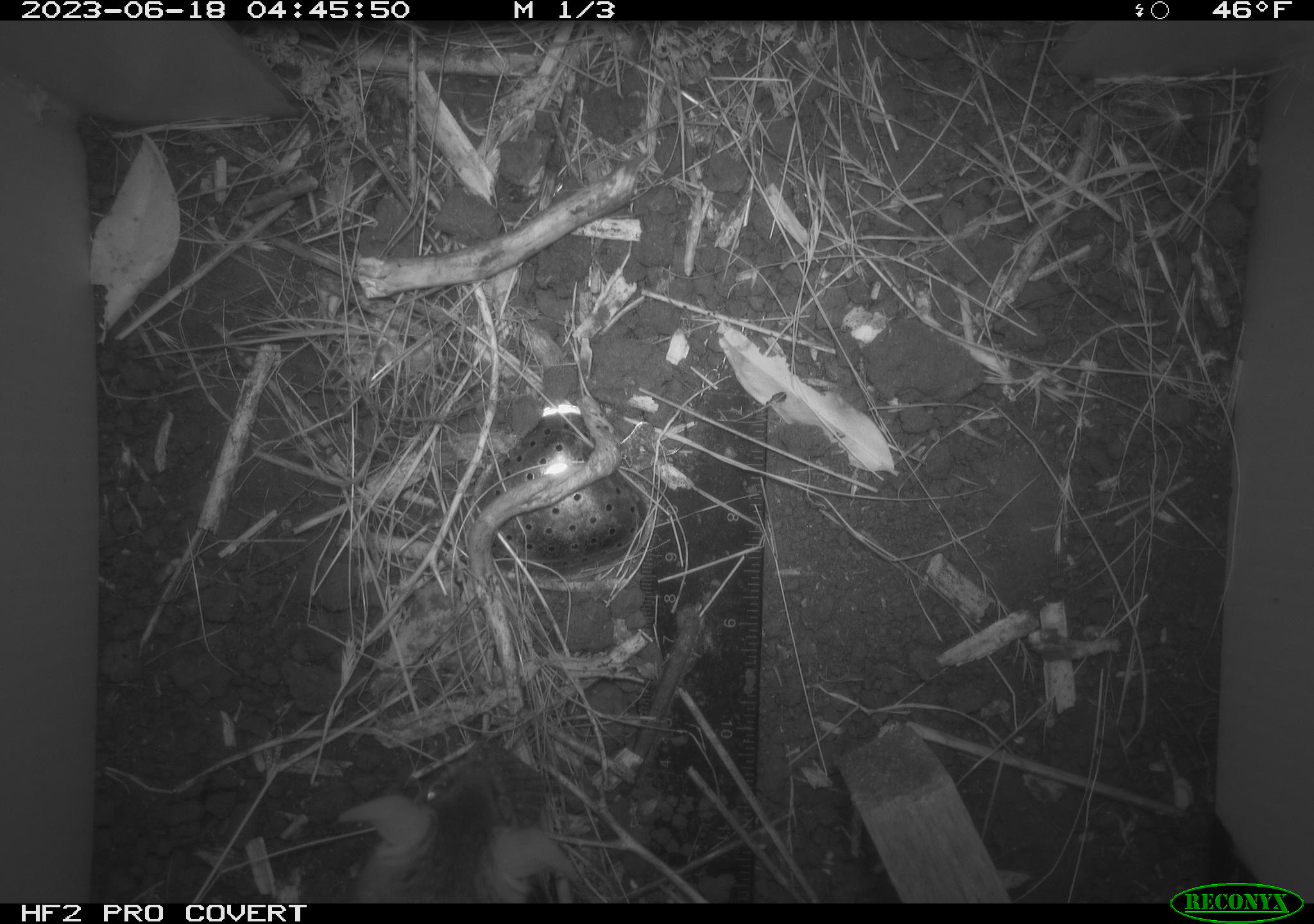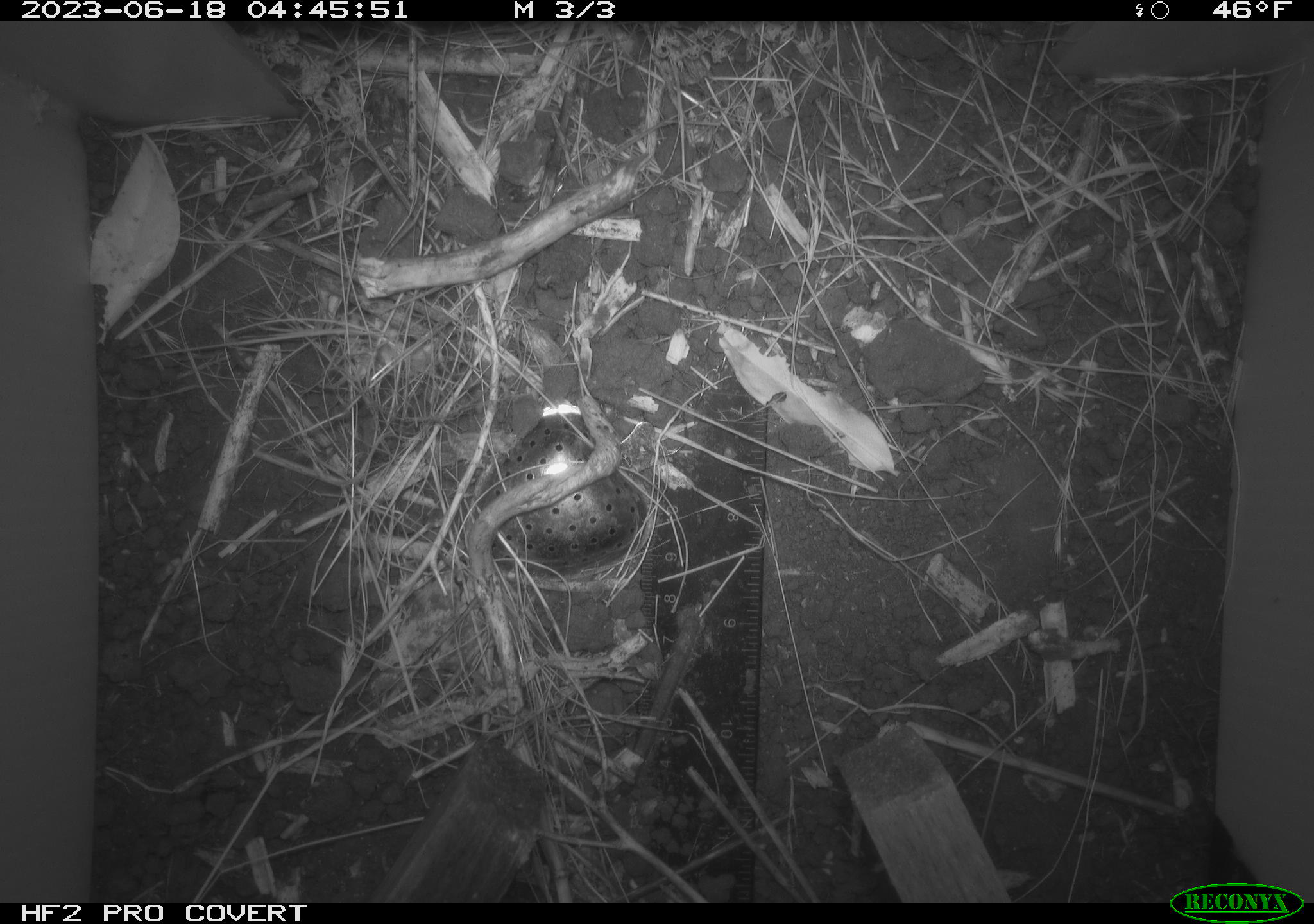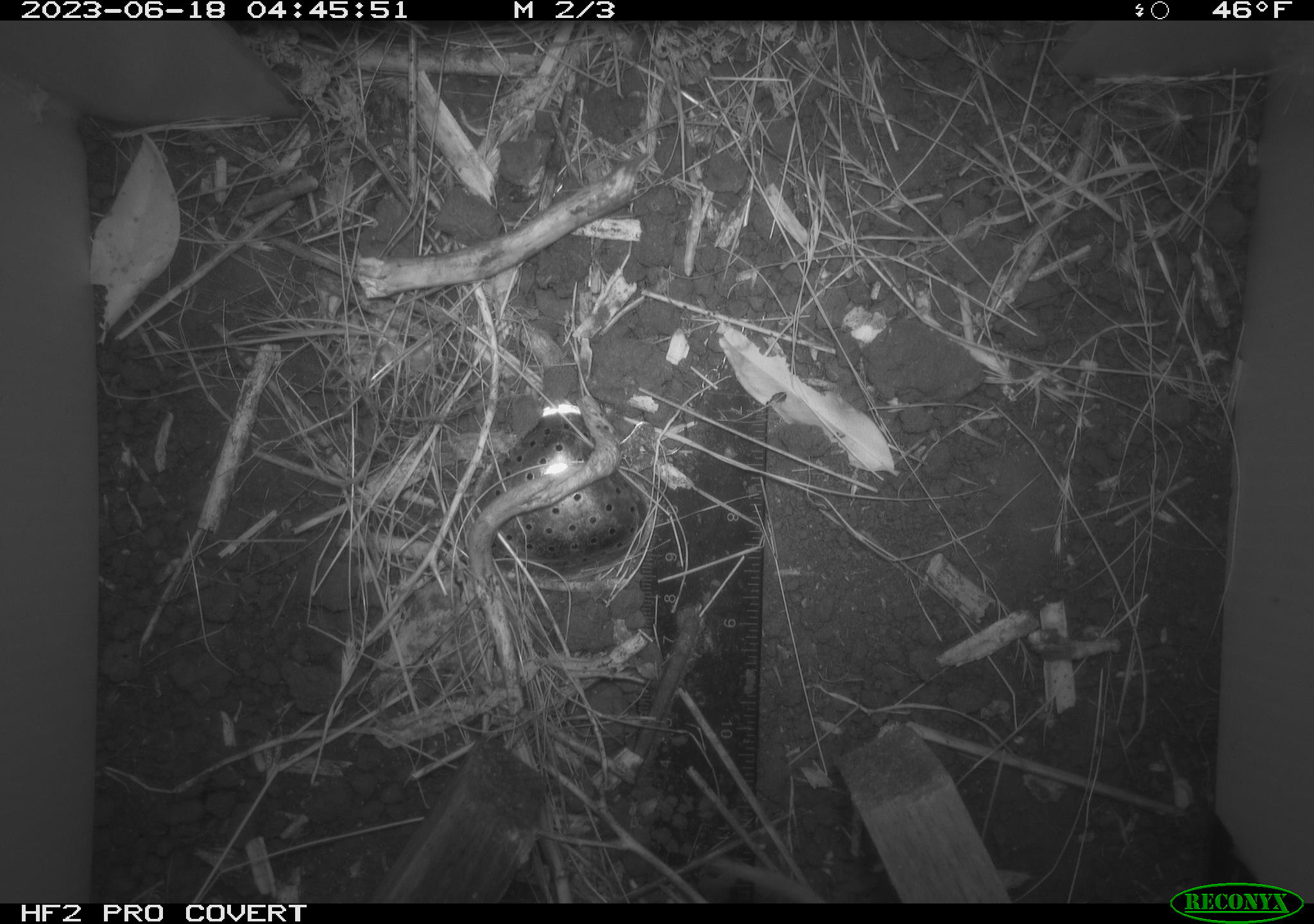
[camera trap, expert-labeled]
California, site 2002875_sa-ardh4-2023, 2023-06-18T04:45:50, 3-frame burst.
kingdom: Animalia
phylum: Chordata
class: Mammalia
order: Rodentia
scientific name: Rodentia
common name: mouse species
Mouse species (Rodentia).